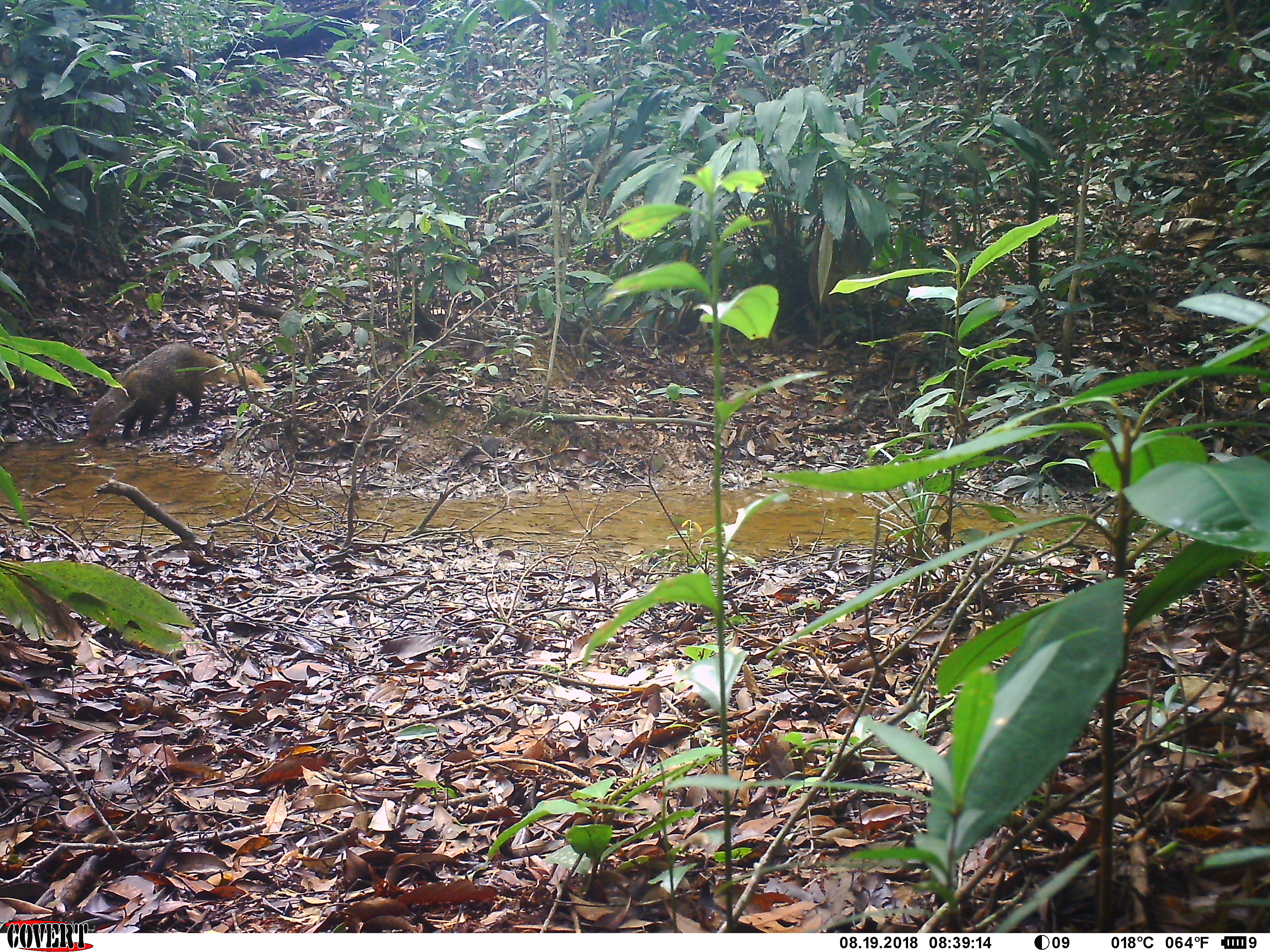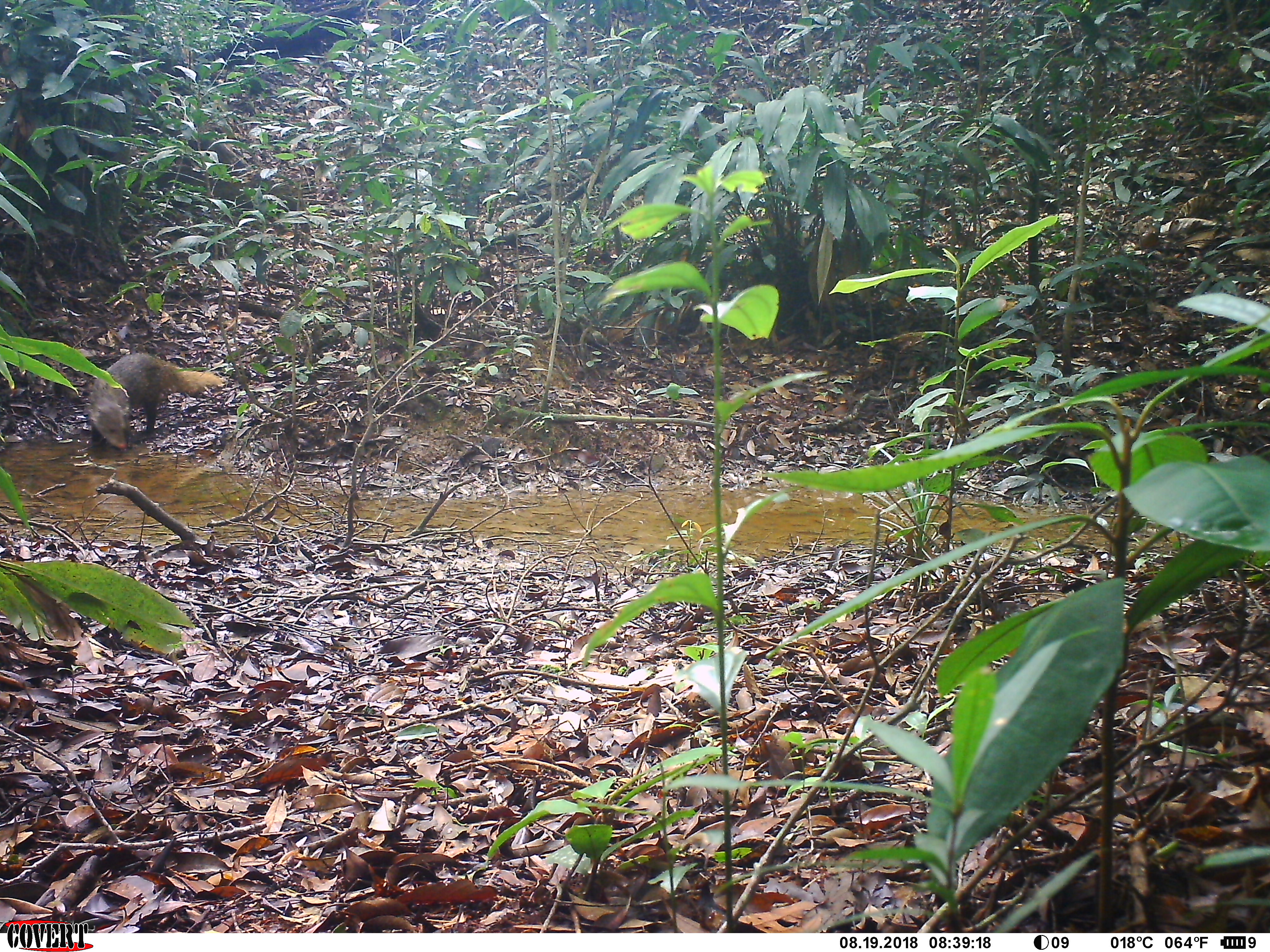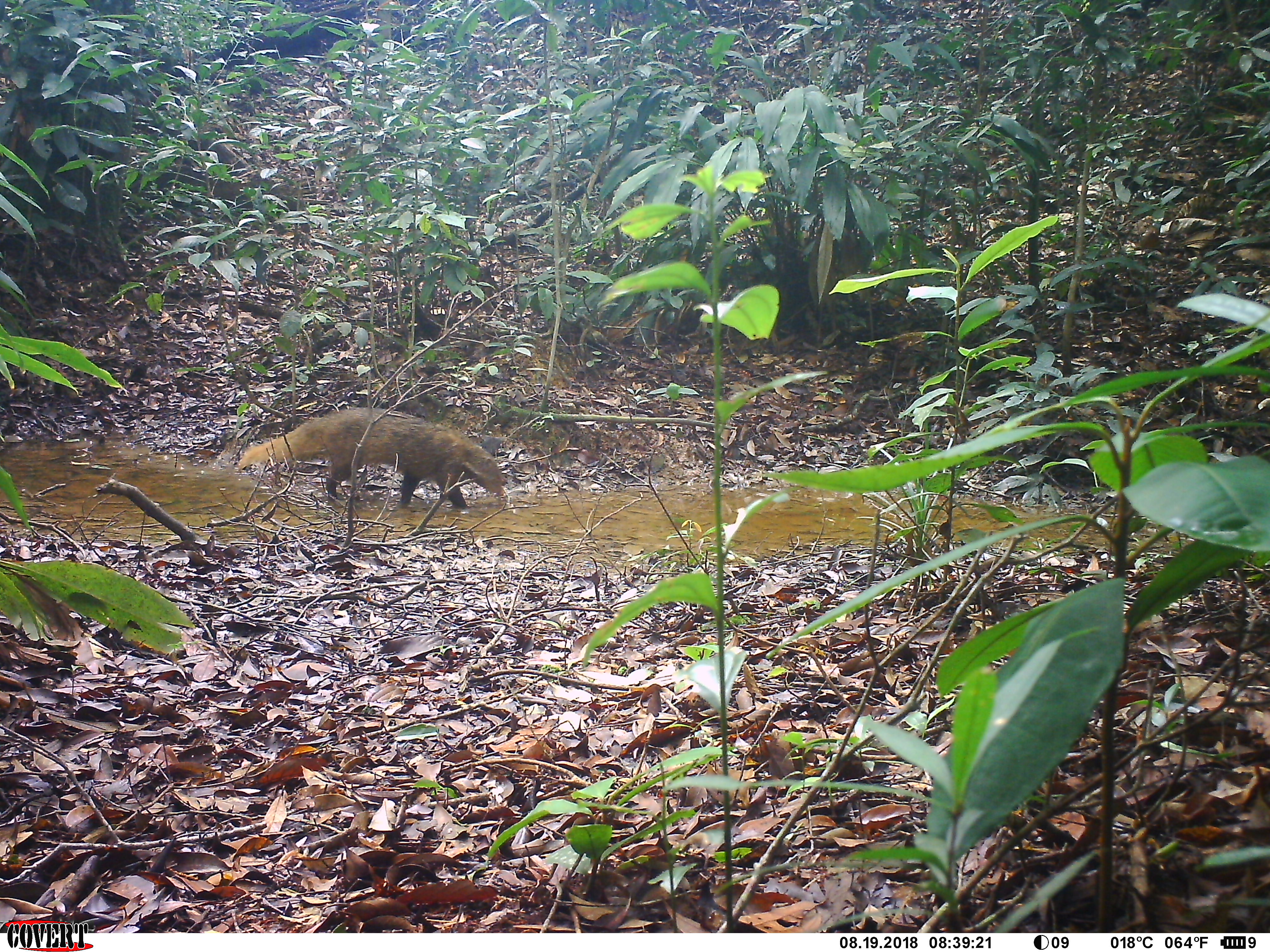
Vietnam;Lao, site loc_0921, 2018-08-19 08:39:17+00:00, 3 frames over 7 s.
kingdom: Animalia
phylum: Chordata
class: Mammalia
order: Carnivora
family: Herpestidae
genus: Urva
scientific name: Urva urva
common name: crab-eating mongoose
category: crab eating mongoose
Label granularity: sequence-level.